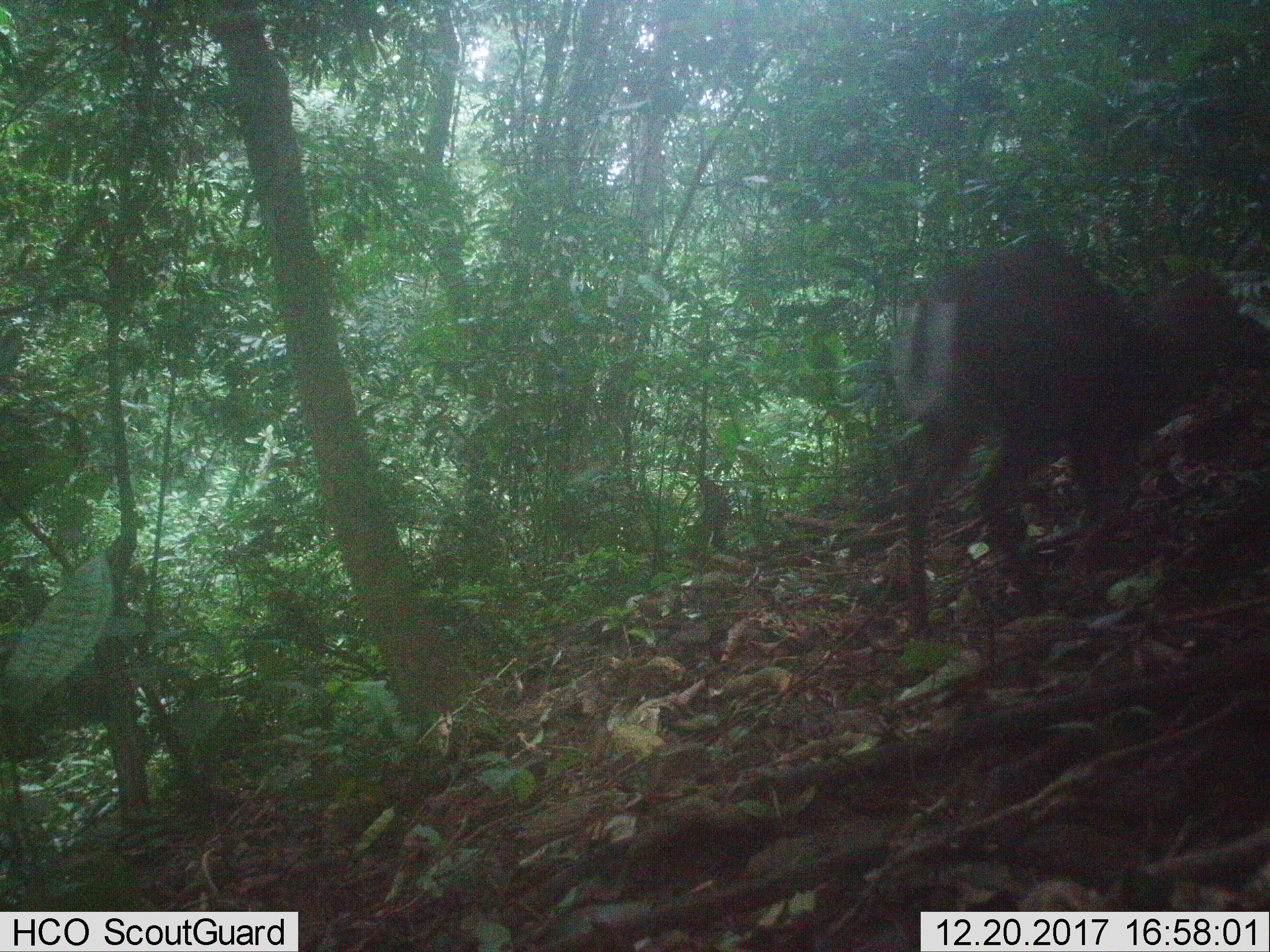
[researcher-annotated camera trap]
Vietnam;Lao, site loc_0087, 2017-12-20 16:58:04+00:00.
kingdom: Animalia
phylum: Chordata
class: Mammalia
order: Artiodactyla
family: Cervidae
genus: Muntiacus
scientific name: Muntiacus rooseveltorum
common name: roosevelt's muntjac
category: roosevelts muntjac group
Roosevelts muntjac group (roosevelt's muntjac) (Muntiacus rooseveltorum). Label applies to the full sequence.